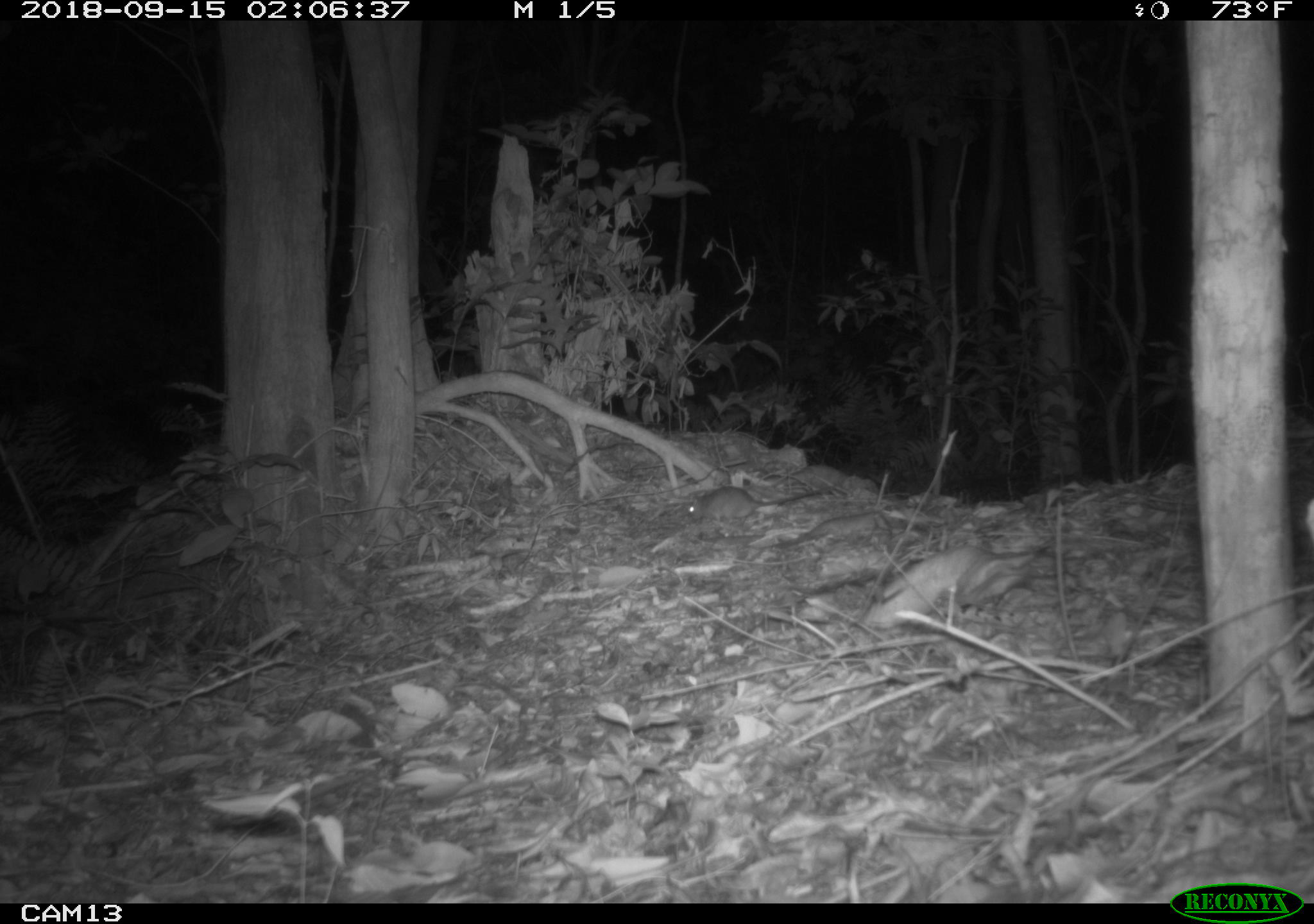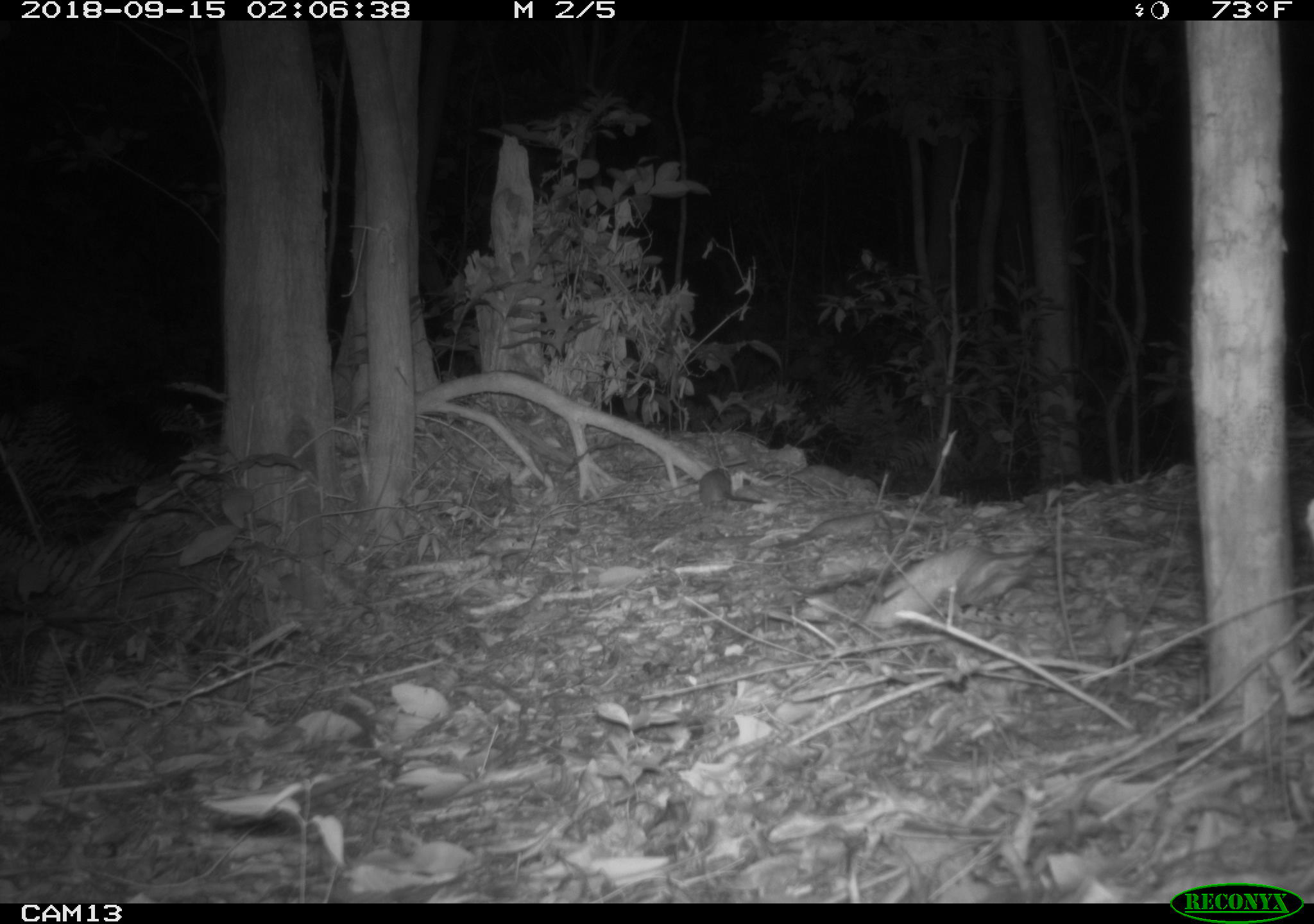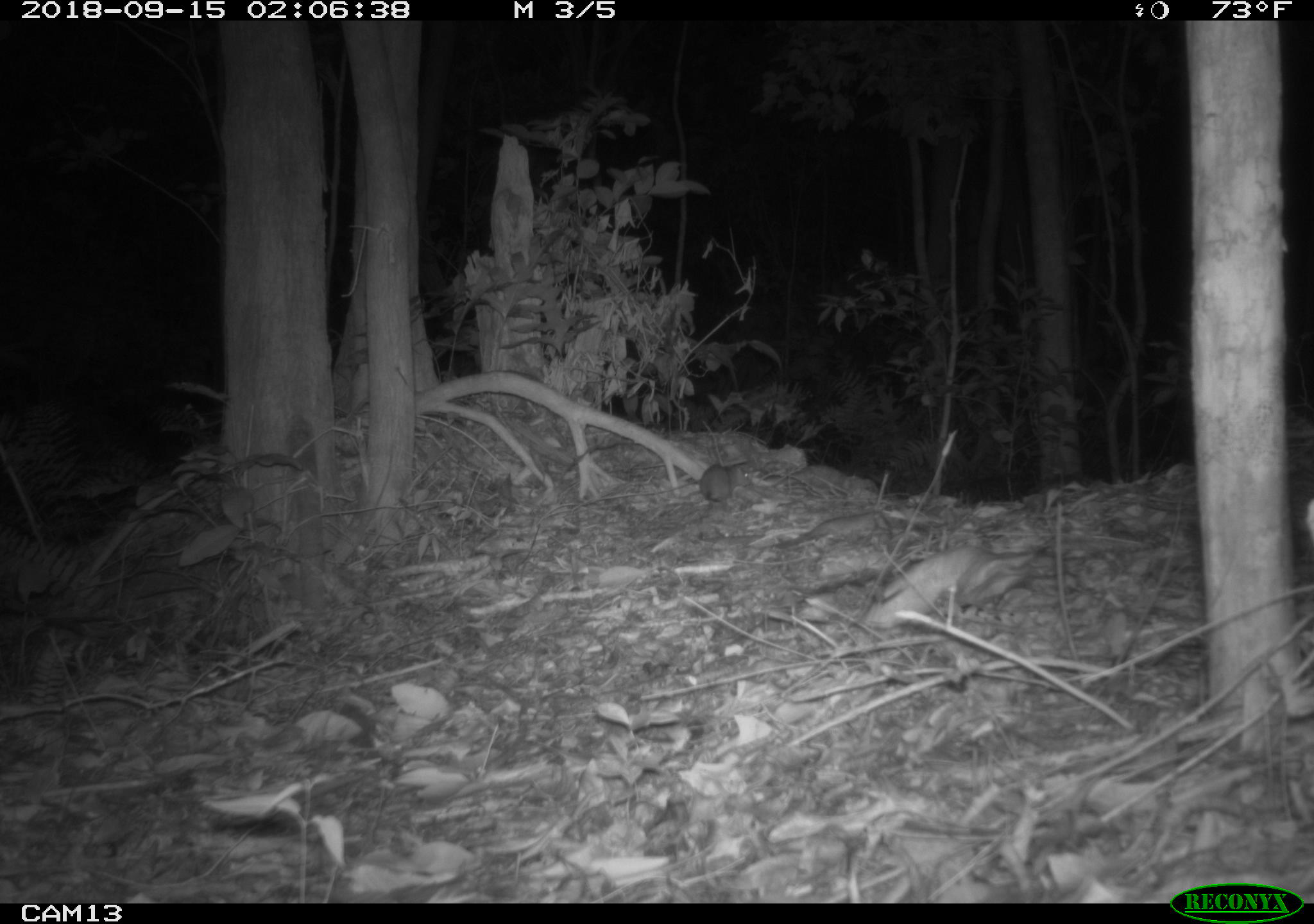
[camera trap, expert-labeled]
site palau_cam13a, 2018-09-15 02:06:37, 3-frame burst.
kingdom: Animalia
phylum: Chordata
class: Mammalia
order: Rodentia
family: Muridae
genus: Rattus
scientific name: Rattus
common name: rat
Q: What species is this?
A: Rat (Rattus).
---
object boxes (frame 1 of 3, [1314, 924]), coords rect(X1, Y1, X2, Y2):
rat: rect(677, 481, 823, 527)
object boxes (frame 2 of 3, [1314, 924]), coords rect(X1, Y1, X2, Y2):
rat: rect(694, 452, 772, 511)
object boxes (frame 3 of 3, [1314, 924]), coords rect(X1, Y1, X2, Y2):
rat: rect(692, 458, 753, 509)